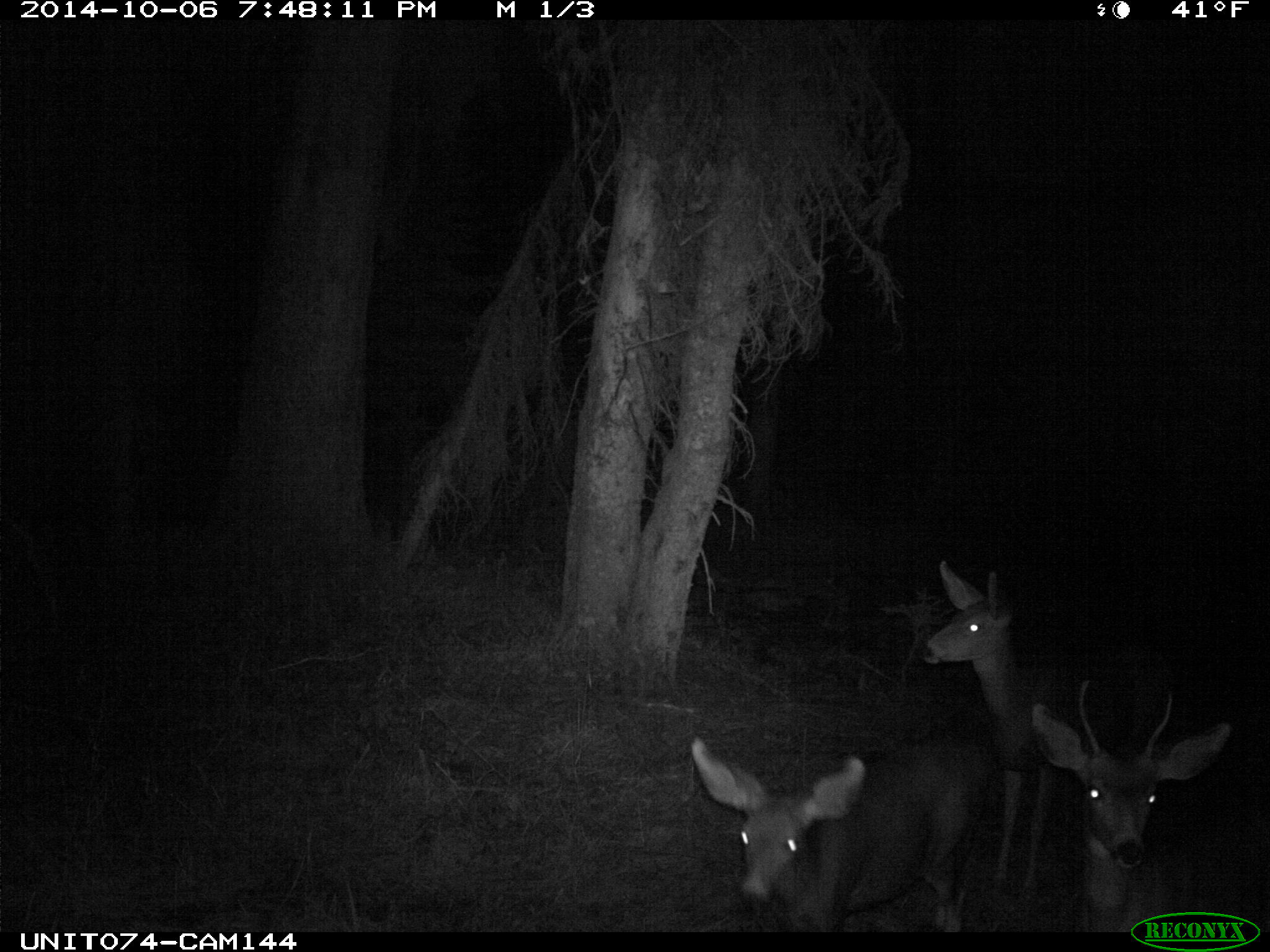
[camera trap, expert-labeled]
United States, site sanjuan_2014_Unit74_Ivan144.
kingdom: Animalia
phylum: Chordata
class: Mammalia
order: Artiodactyla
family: Cervidae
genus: Odocoileus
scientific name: Odocoileus hemionus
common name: mule deer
Odocoileus hemionus (mule deer).